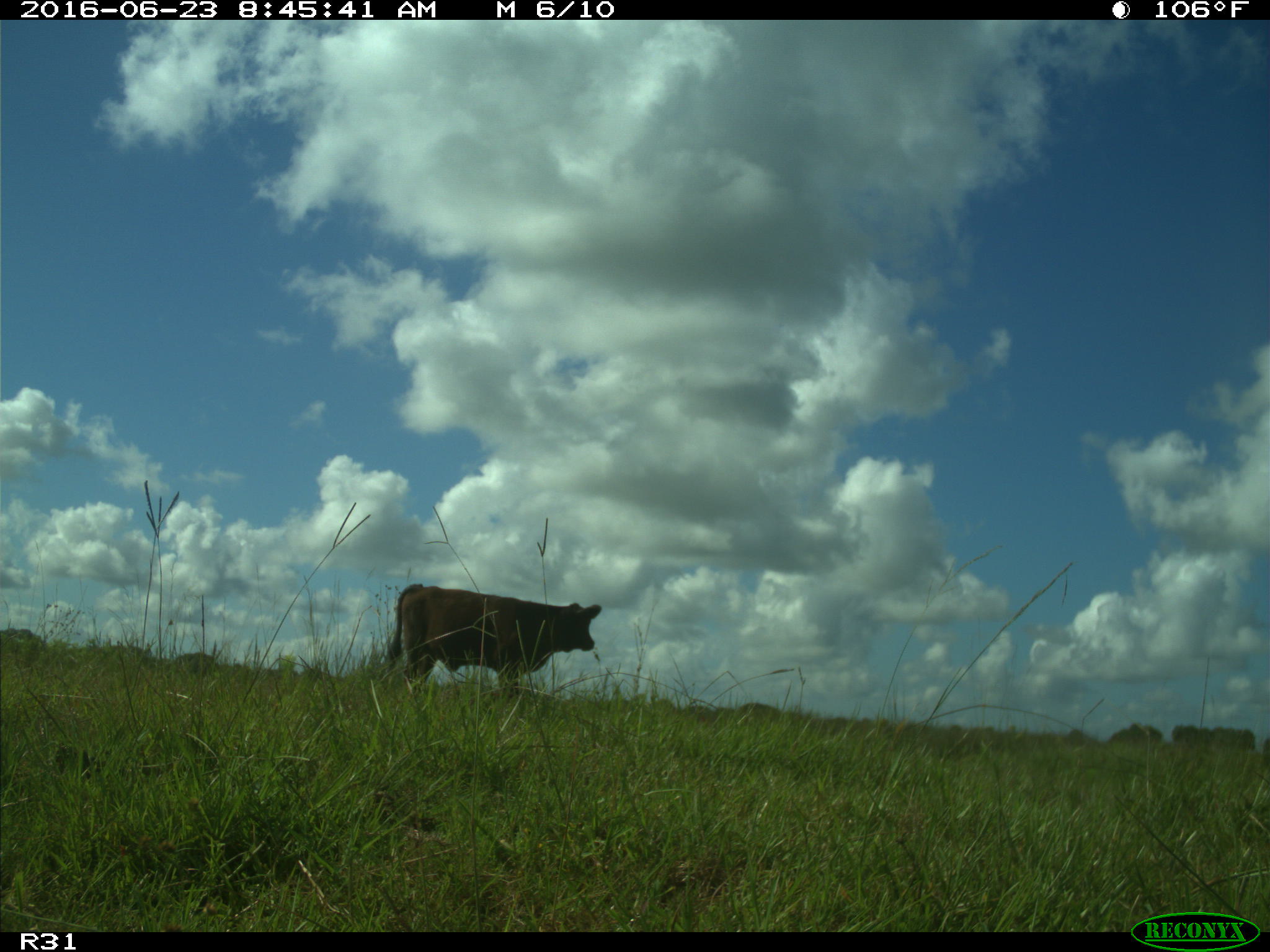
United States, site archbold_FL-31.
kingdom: Animalia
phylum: Chordata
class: Mammalia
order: Artiodactyla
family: Bovidae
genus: Bos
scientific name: Bos taurus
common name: domestic cow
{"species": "Bos taurus (domestic cow)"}